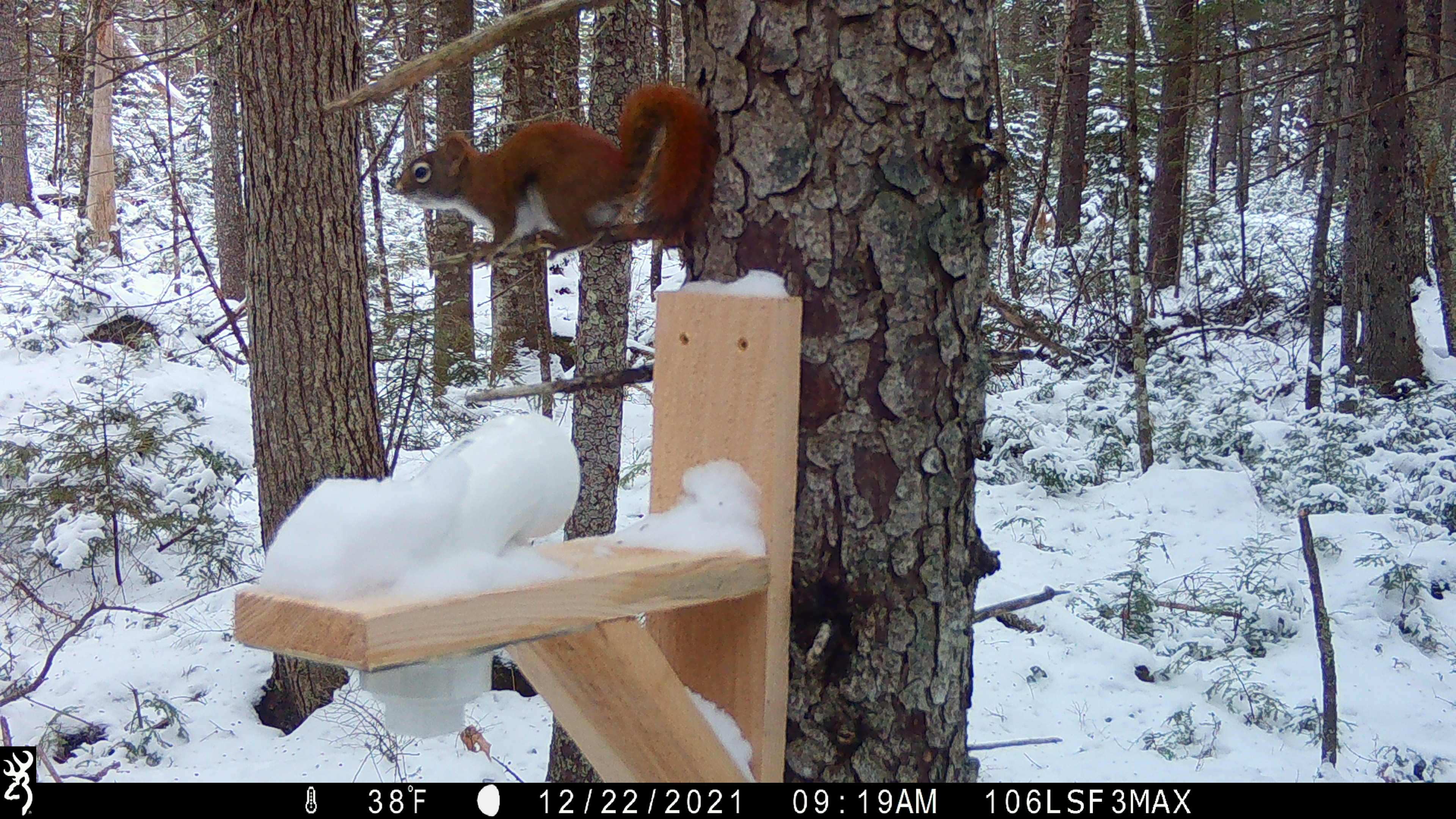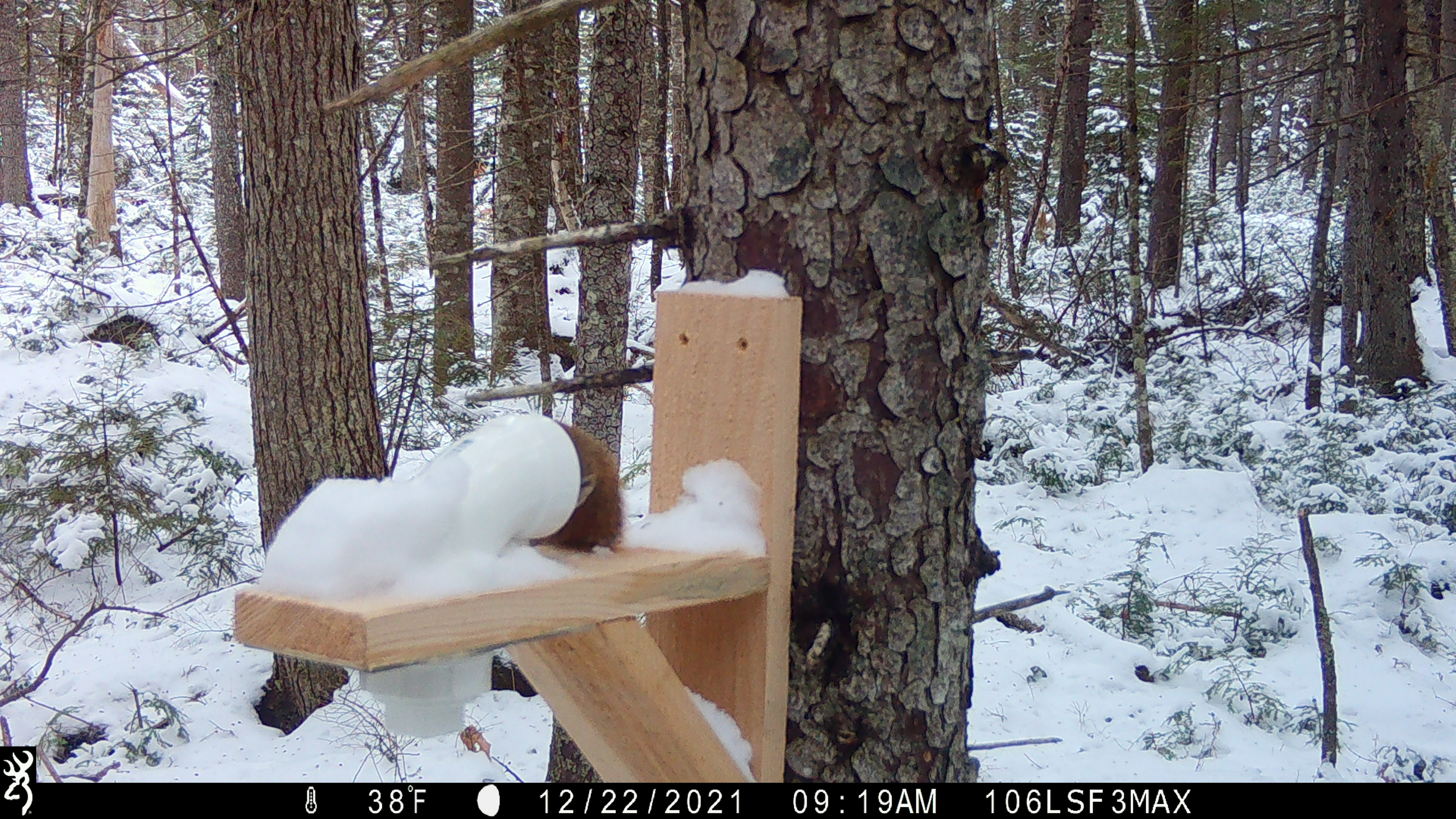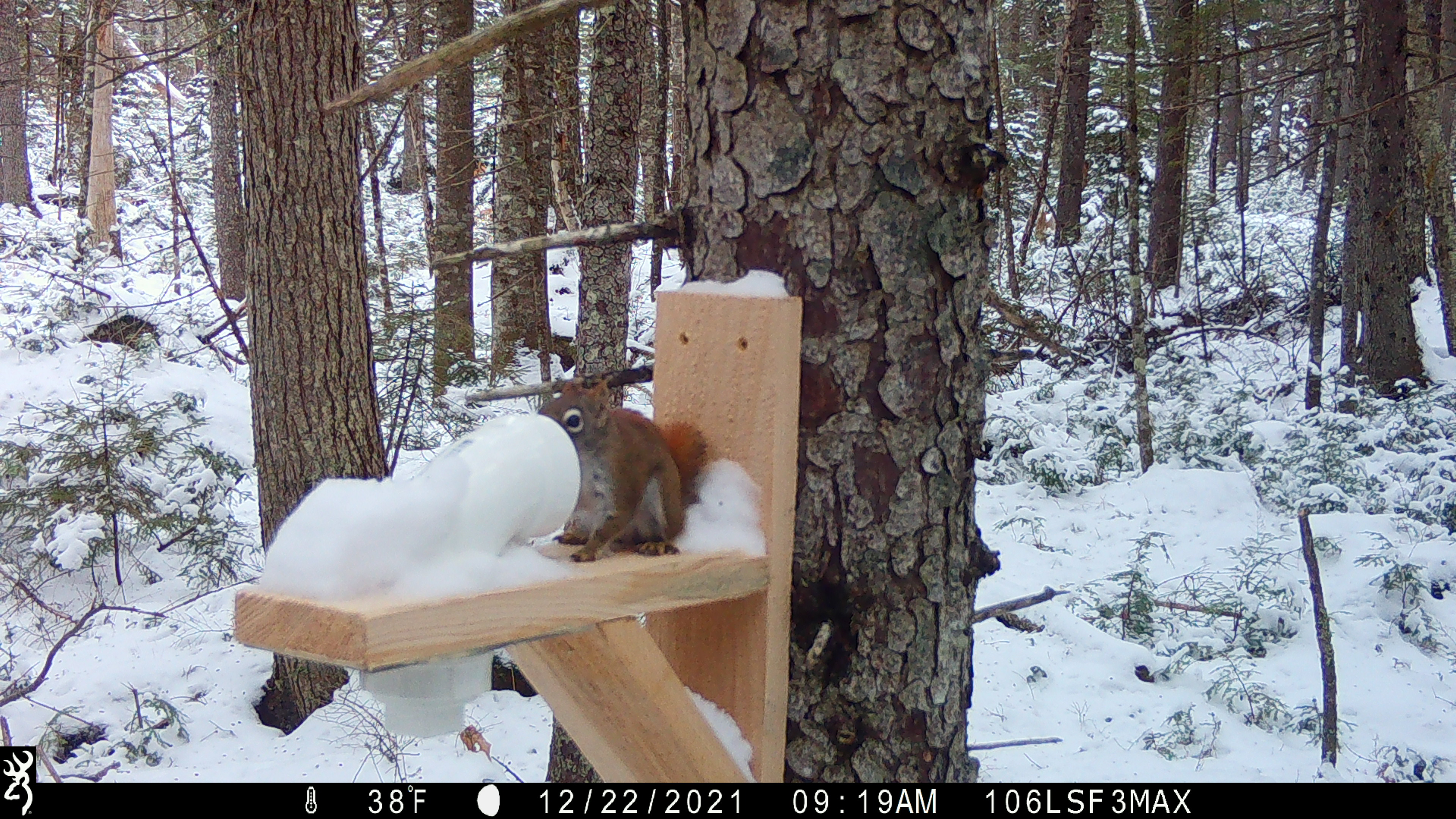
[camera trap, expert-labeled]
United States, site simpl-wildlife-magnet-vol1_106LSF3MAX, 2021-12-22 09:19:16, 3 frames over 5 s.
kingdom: Animalia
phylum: Chordata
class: Mammalia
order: Rodentia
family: Sciuridae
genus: Tamiasciurus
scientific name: Tamiasciurus hudsonicus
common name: red squirrel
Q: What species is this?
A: Red squirrel (Tamiasciurus hudsonicus).